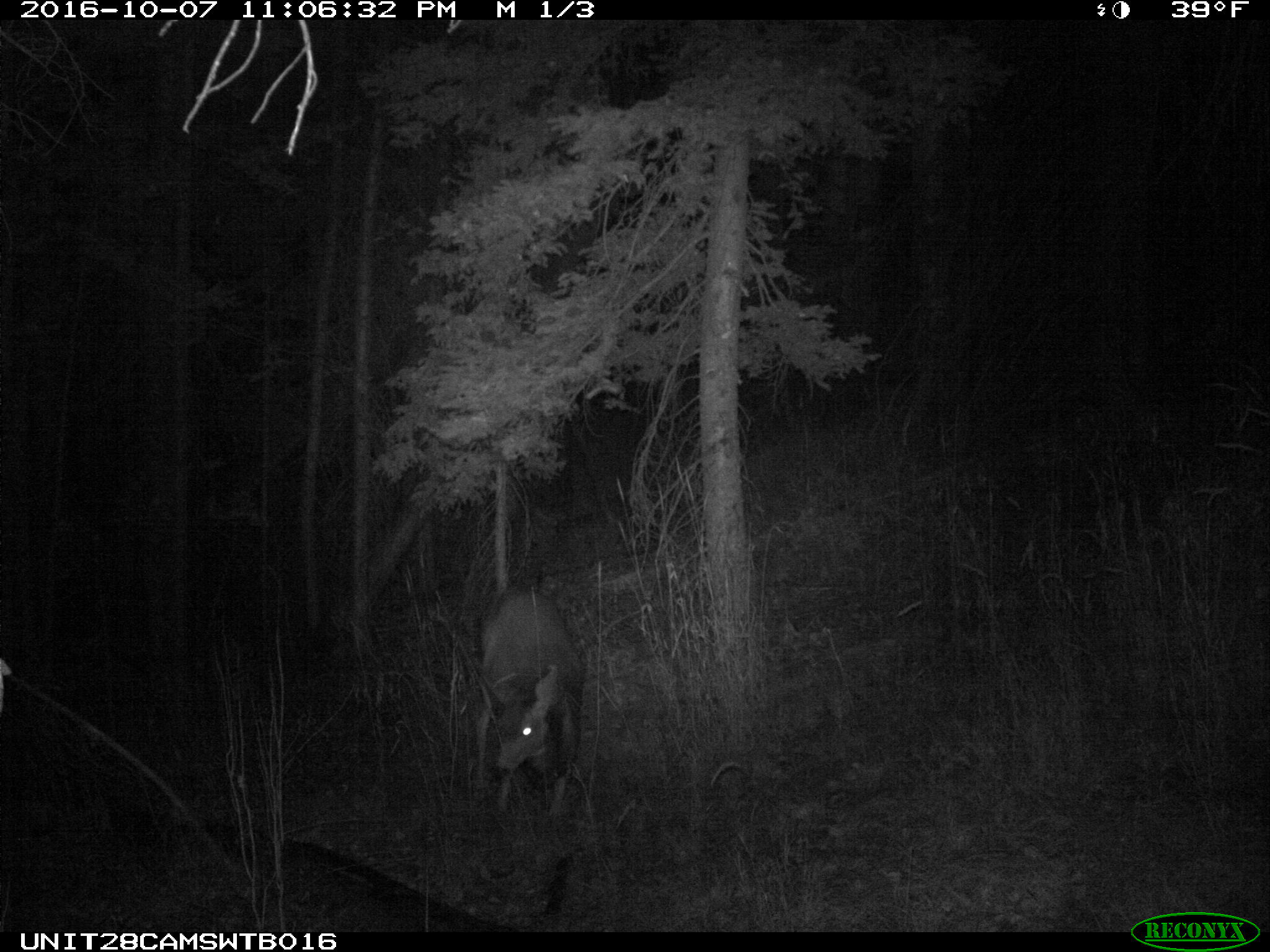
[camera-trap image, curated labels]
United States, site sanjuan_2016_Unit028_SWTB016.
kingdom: Animalia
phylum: Chordata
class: Mammalia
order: Artiodactyla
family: Cervidae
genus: Odocoileus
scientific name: Odocoileus hemionus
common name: mule deer